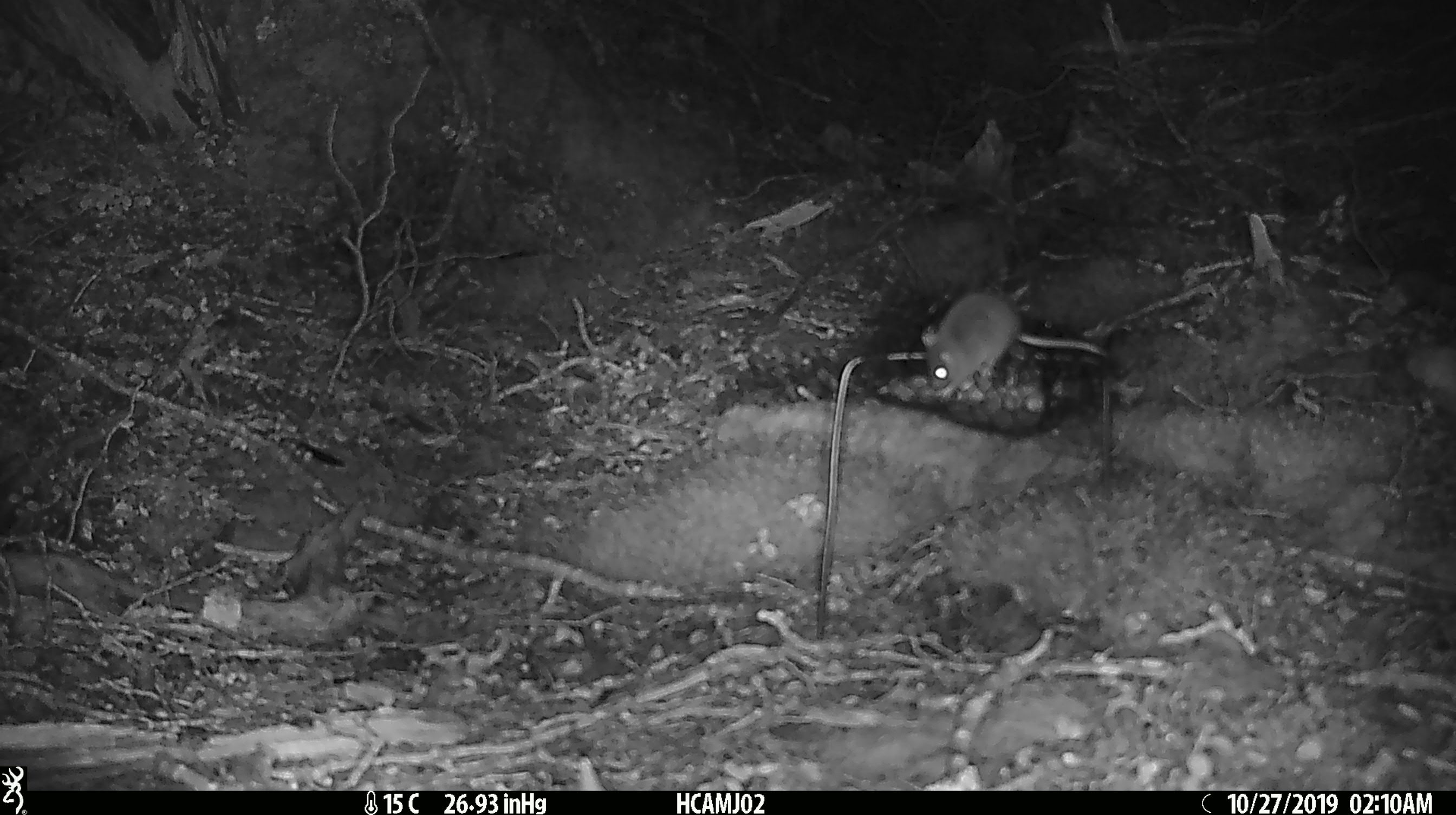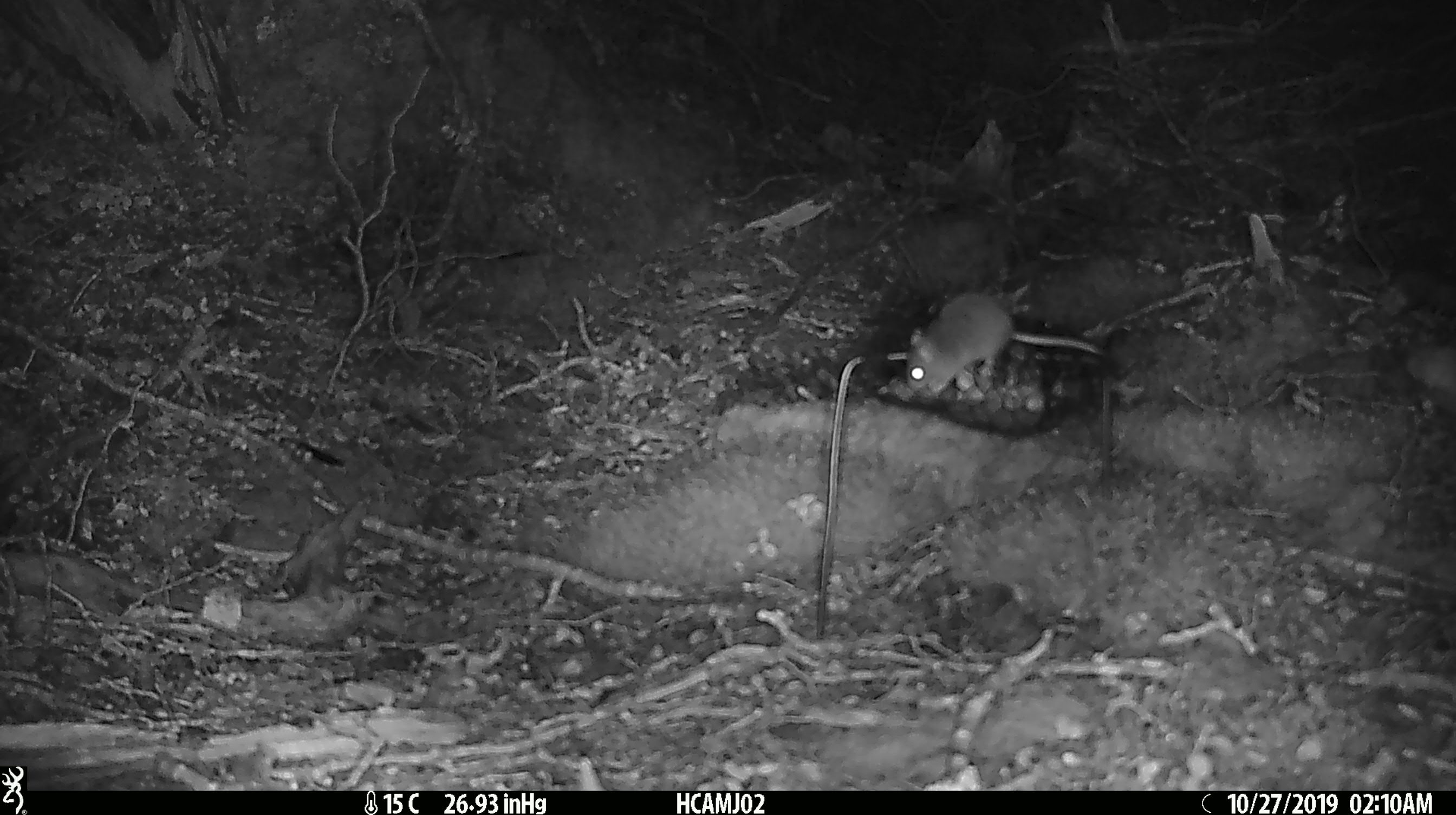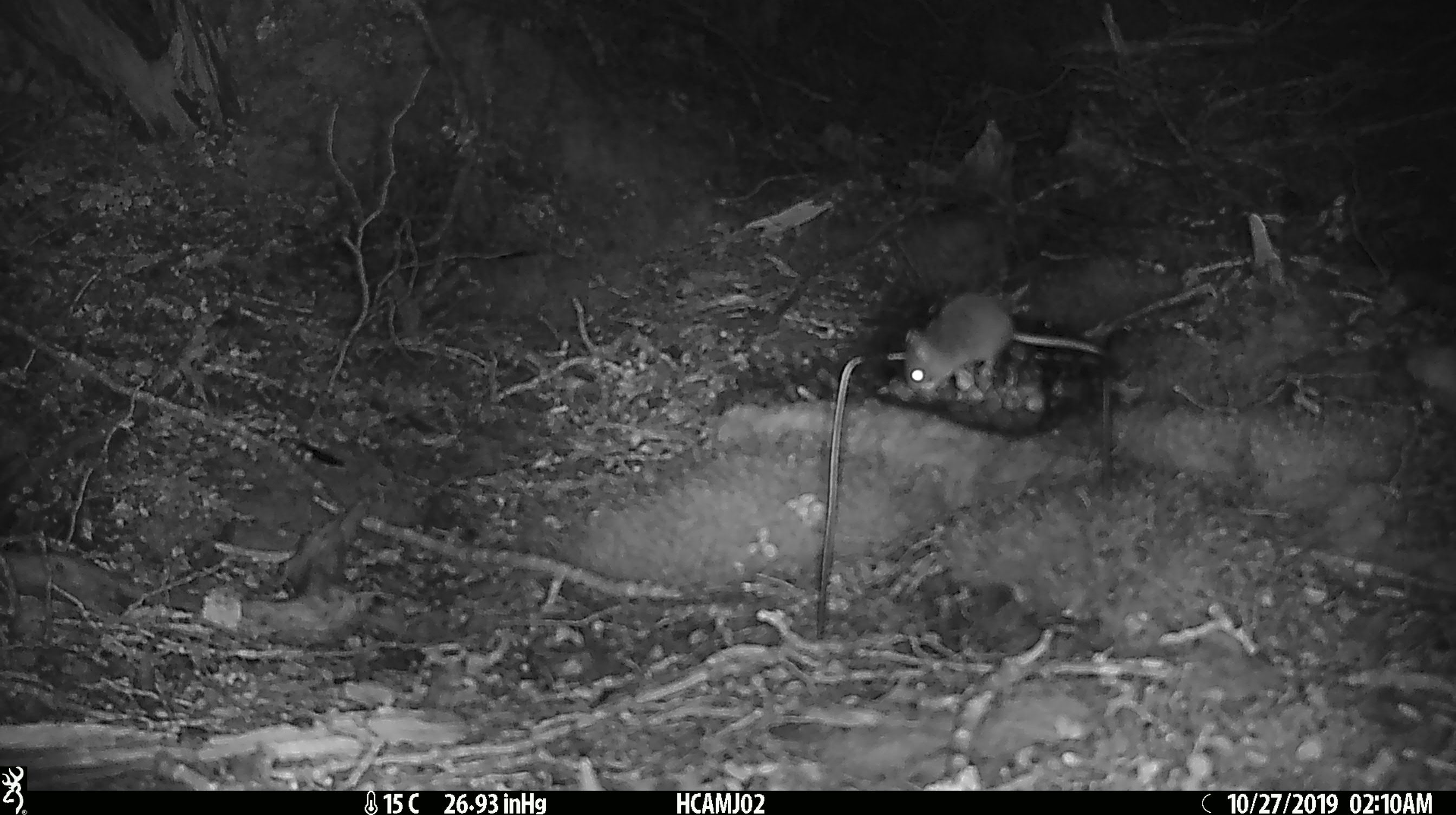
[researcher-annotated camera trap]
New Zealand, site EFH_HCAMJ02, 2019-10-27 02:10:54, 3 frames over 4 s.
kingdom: Animalia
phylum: Chordata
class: Mammalia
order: Rodentia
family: Muridae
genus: Mus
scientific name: Mus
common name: mouse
Mouse (Mus).